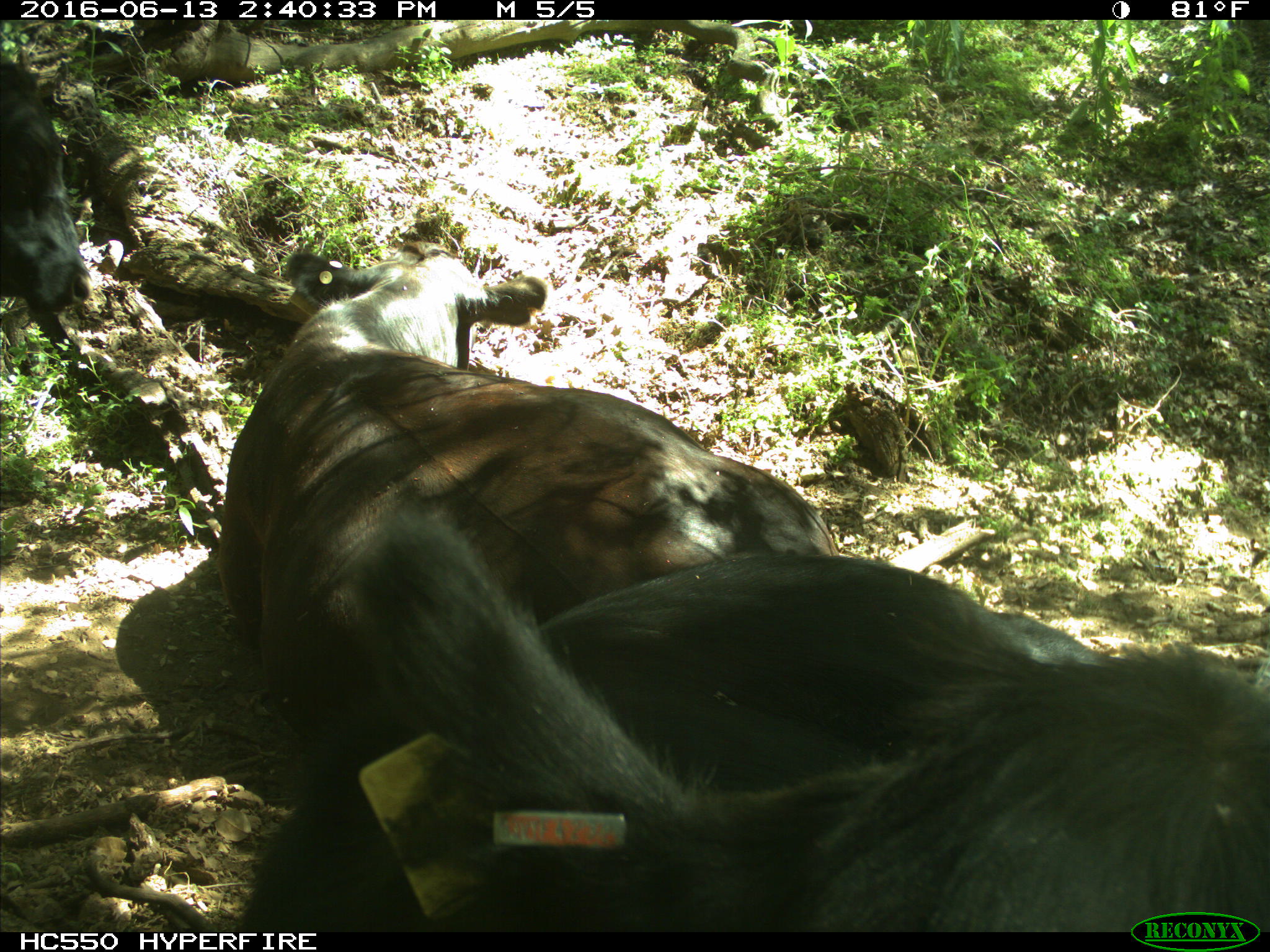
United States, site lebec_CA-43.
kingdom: Animalia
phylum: Chordata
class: Mammalia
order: Artiodactyla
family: Bovidae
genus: Bos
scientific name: Bos taurus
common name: domestic cow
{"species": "Bos taurus (domestic cow)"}